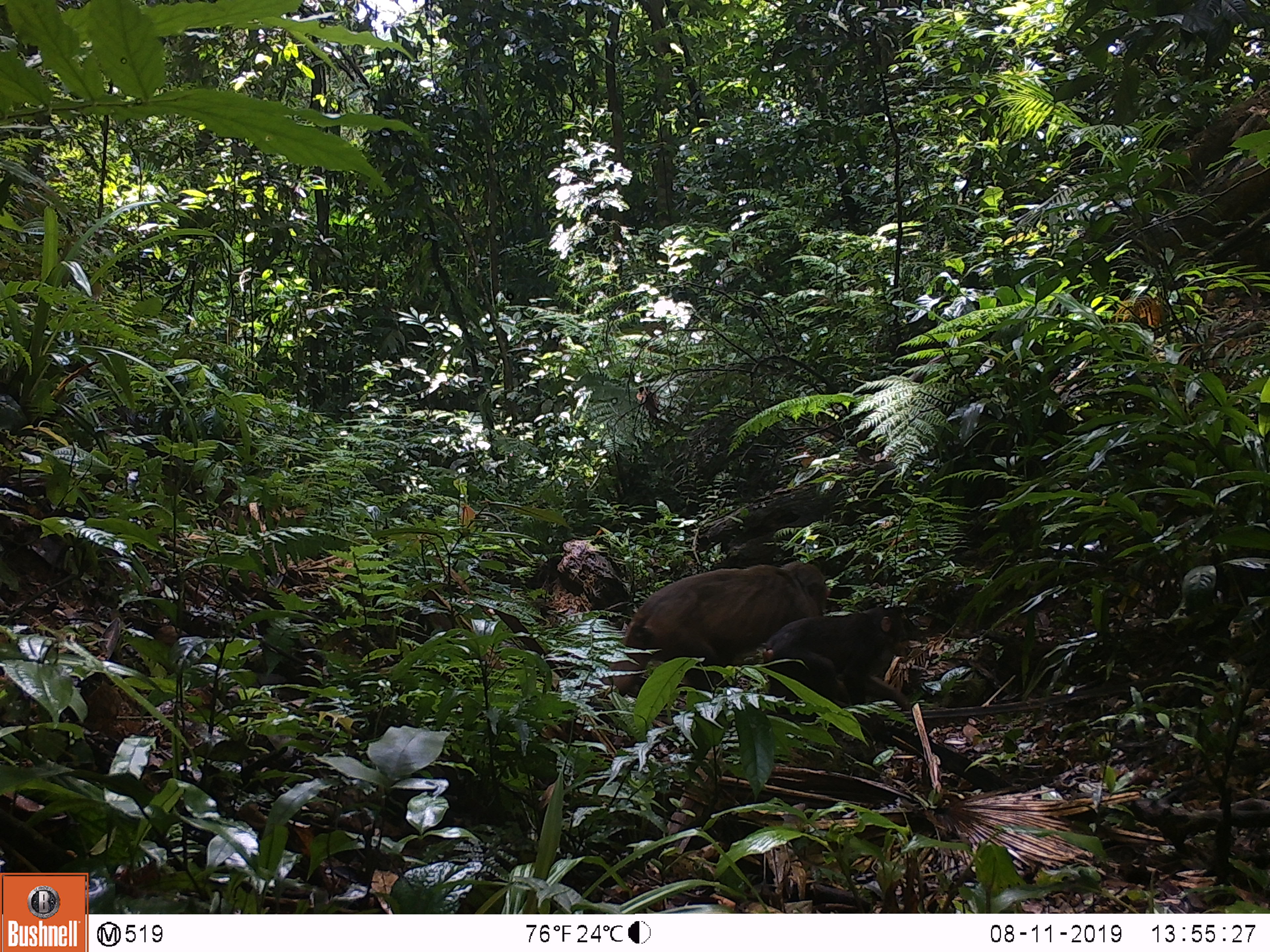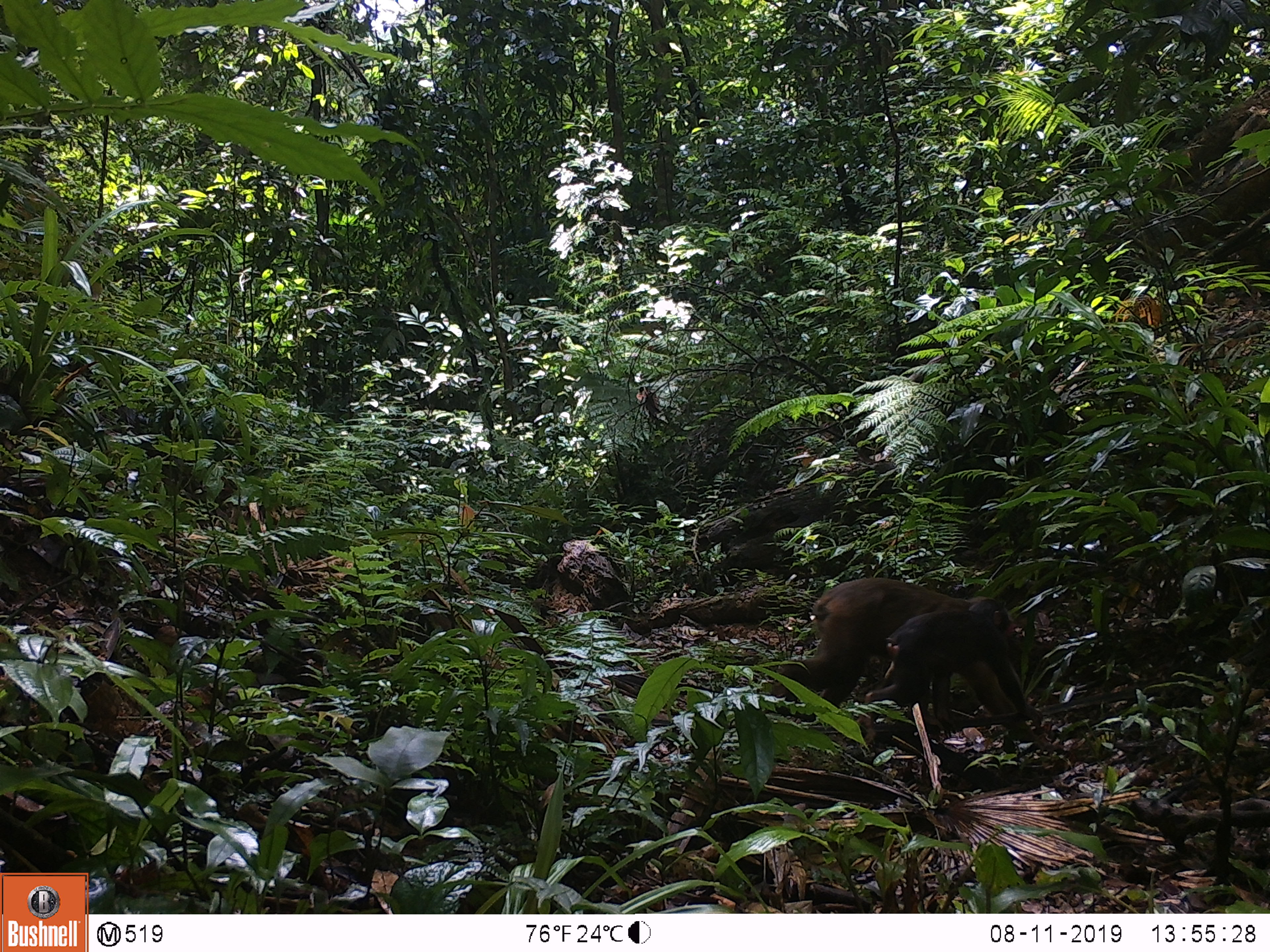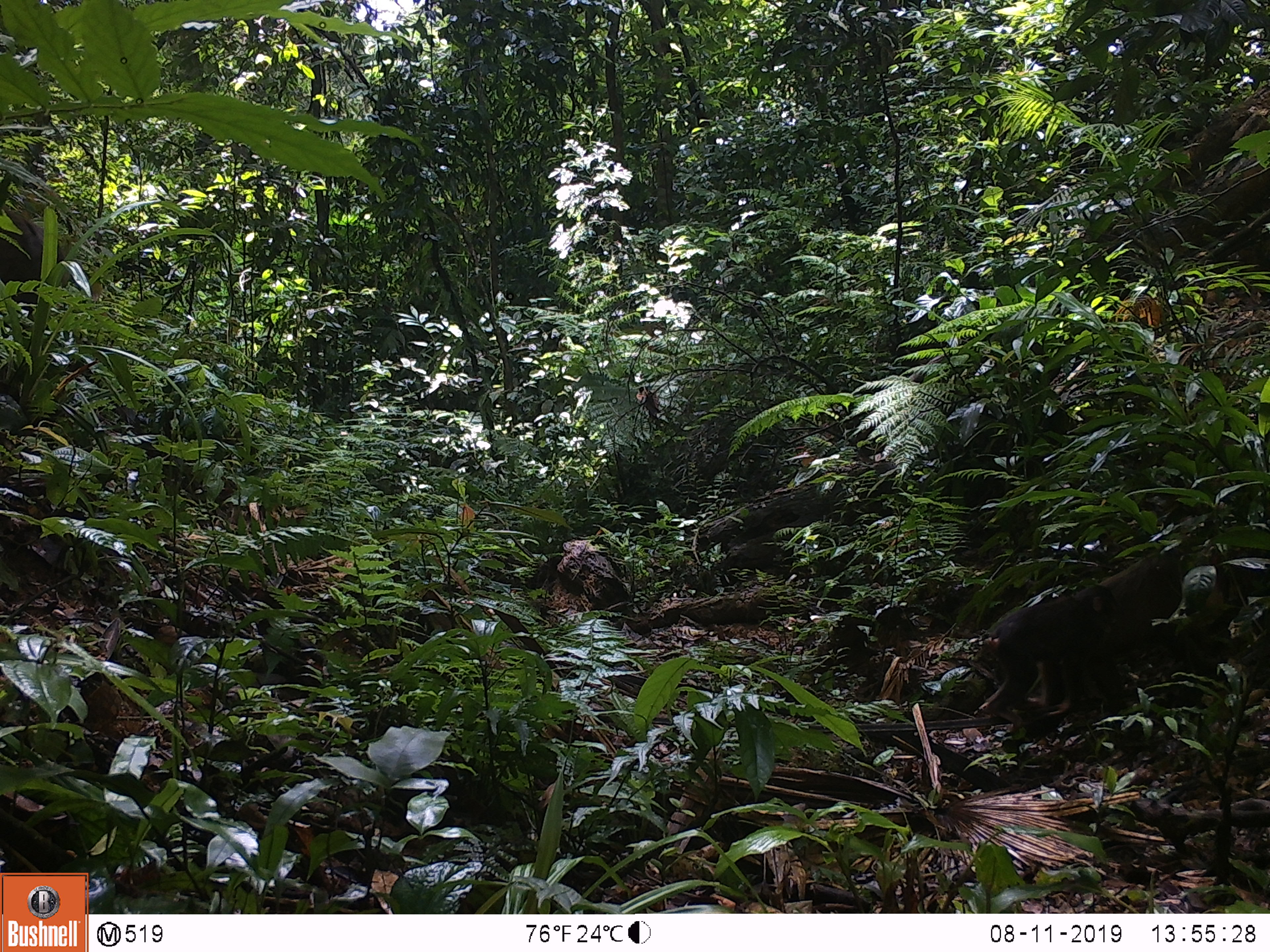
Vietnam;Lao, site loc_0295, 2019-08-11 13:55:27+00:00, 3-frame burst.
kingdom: Animalia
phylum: Chordata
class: Mammalia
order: Primates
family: Cercopithecidae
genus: Macaca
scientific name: Macaca arctoides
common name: stump-tailed macaque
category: stump tailed macaque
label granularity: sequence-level